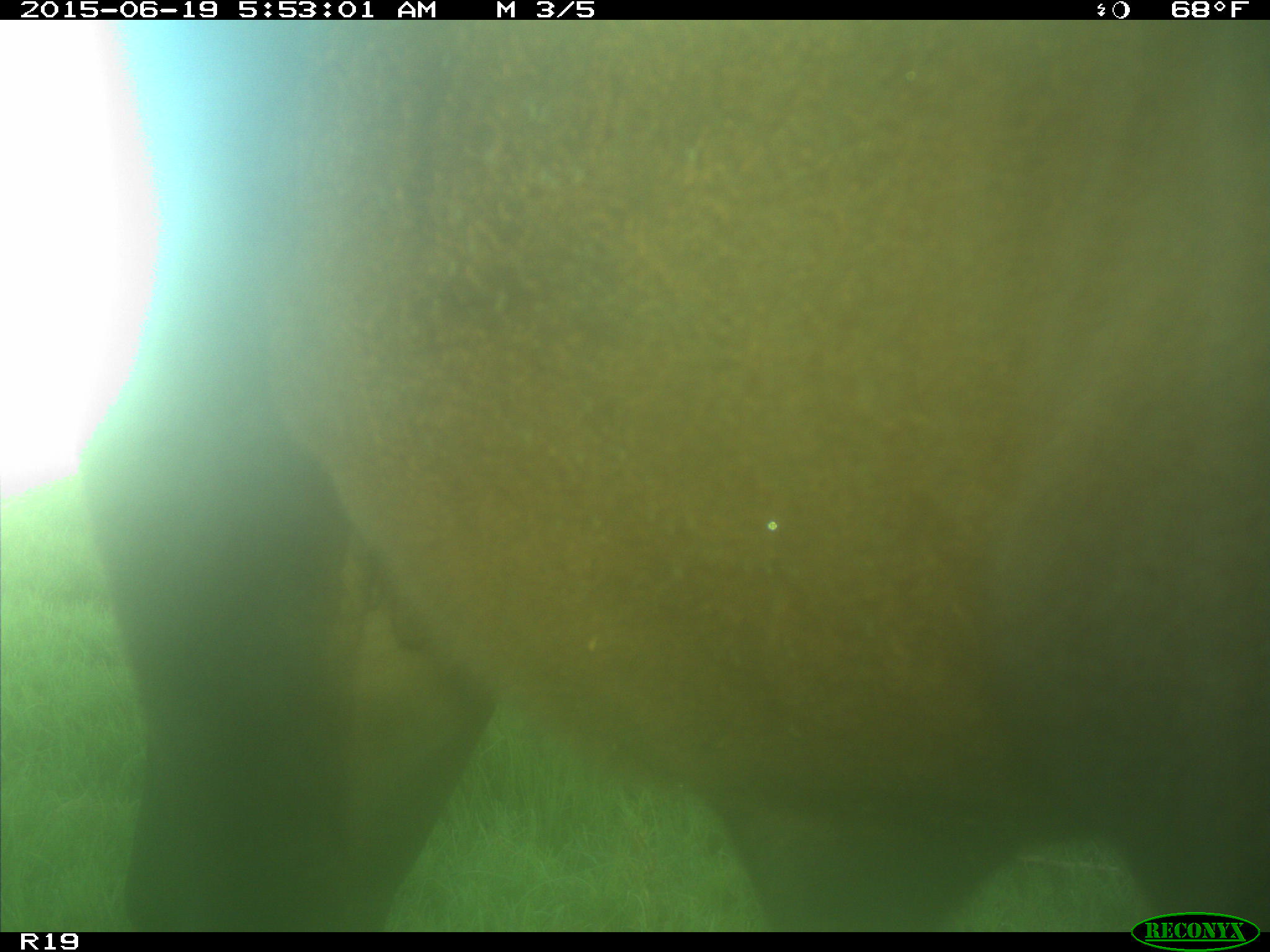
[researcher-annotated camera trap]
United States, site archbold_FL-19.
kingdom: Animalia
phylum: Chordata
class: Mammalia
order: Artiodactyla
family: Bovidae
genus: Bos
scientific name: Bos taurus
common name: domestic cow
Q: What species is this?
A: Bos taurus (domestic cow).